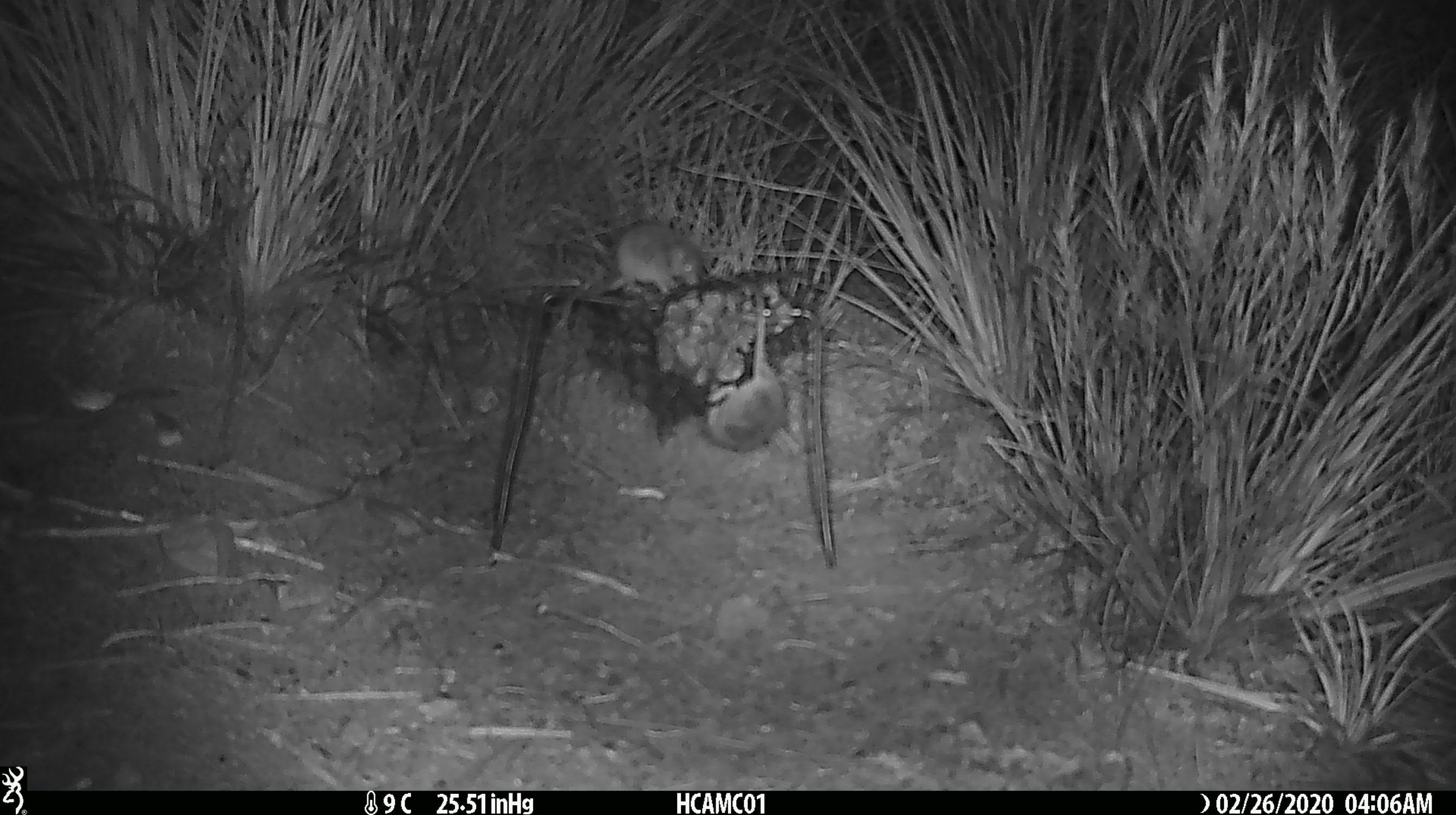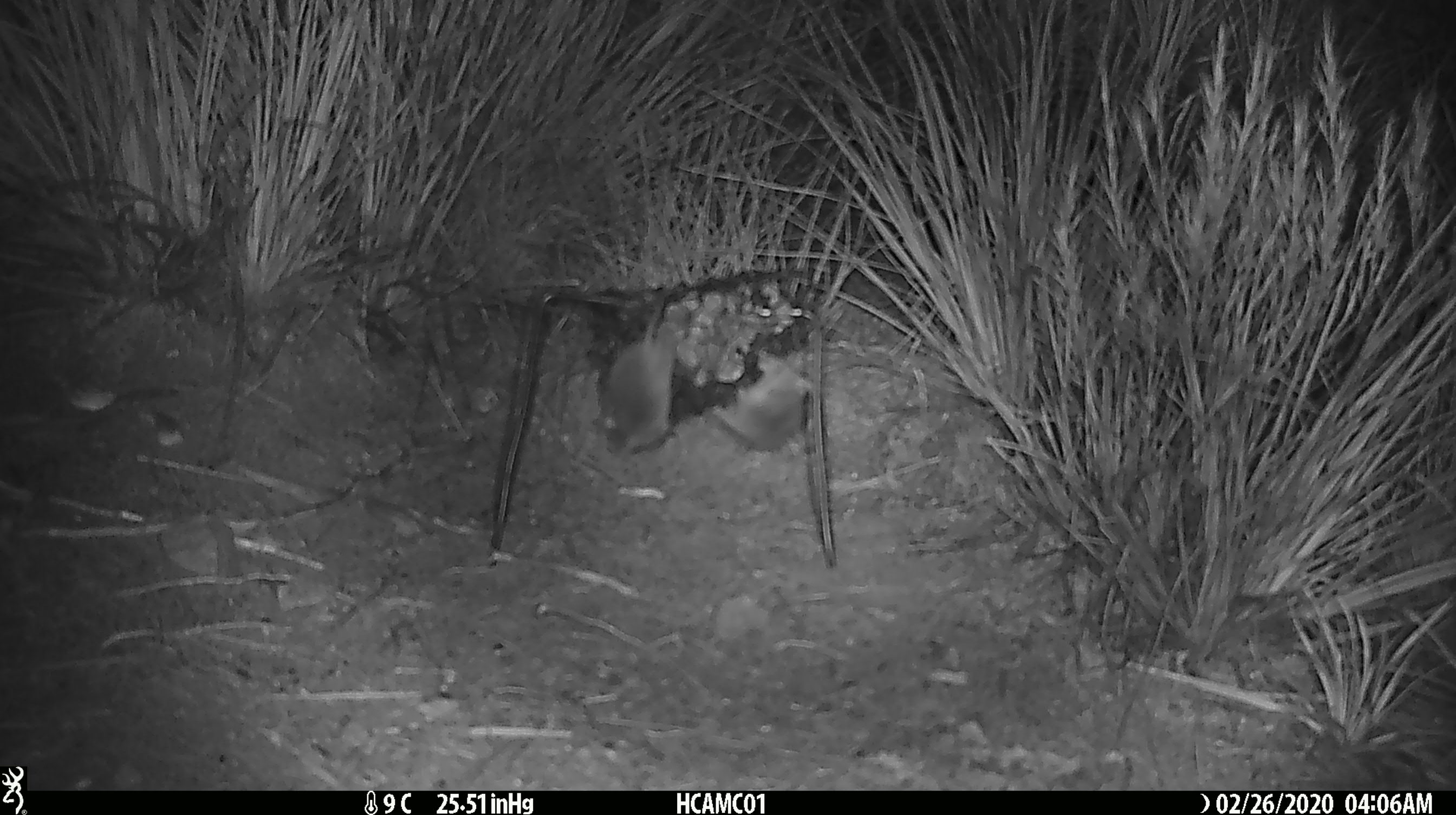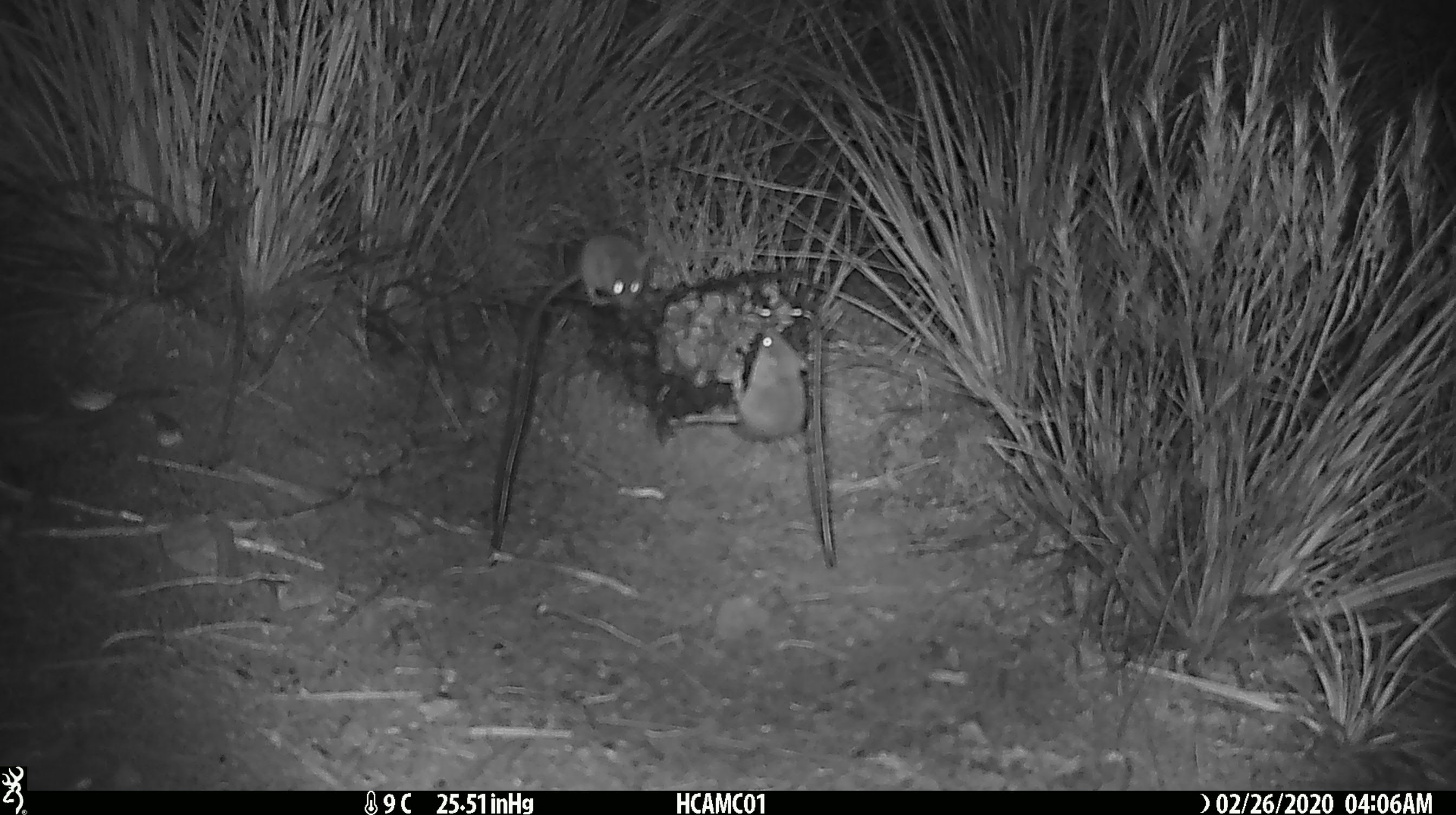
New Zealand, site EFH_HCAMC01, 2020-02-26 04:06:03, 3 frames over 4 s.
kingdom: Animalia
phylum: Chordata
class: Mammalia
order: Rodentia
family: Muridae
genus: Mus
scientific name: Mus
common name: mouse